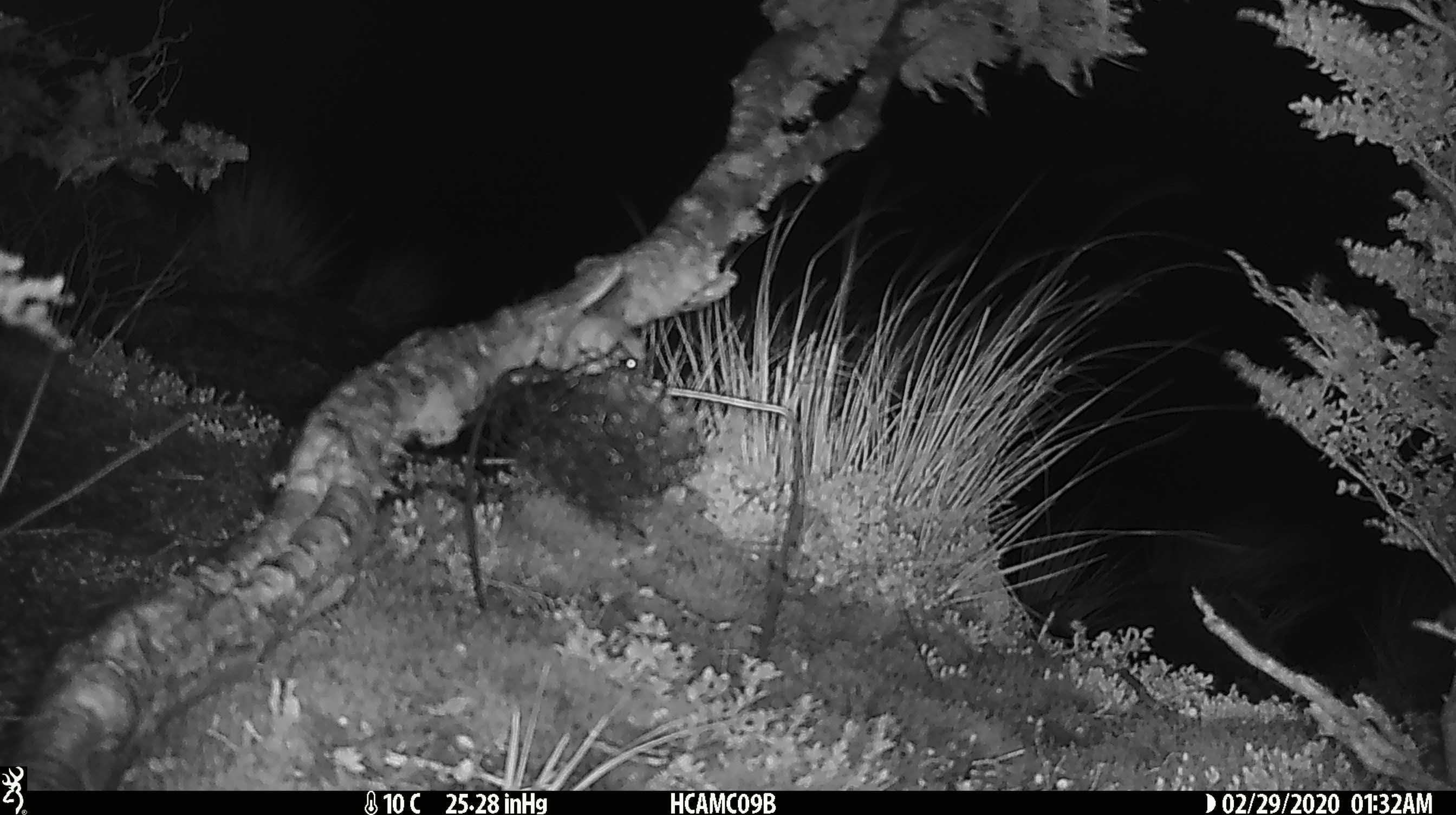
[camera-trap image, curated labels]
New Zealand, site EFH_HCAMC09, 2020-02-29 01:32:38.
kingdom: Animalia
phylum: Chordata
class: Mammalia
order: Rodentia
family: Muridae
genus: Mus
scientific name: Mus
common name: mouse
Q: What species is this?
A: Mouse (Mus).